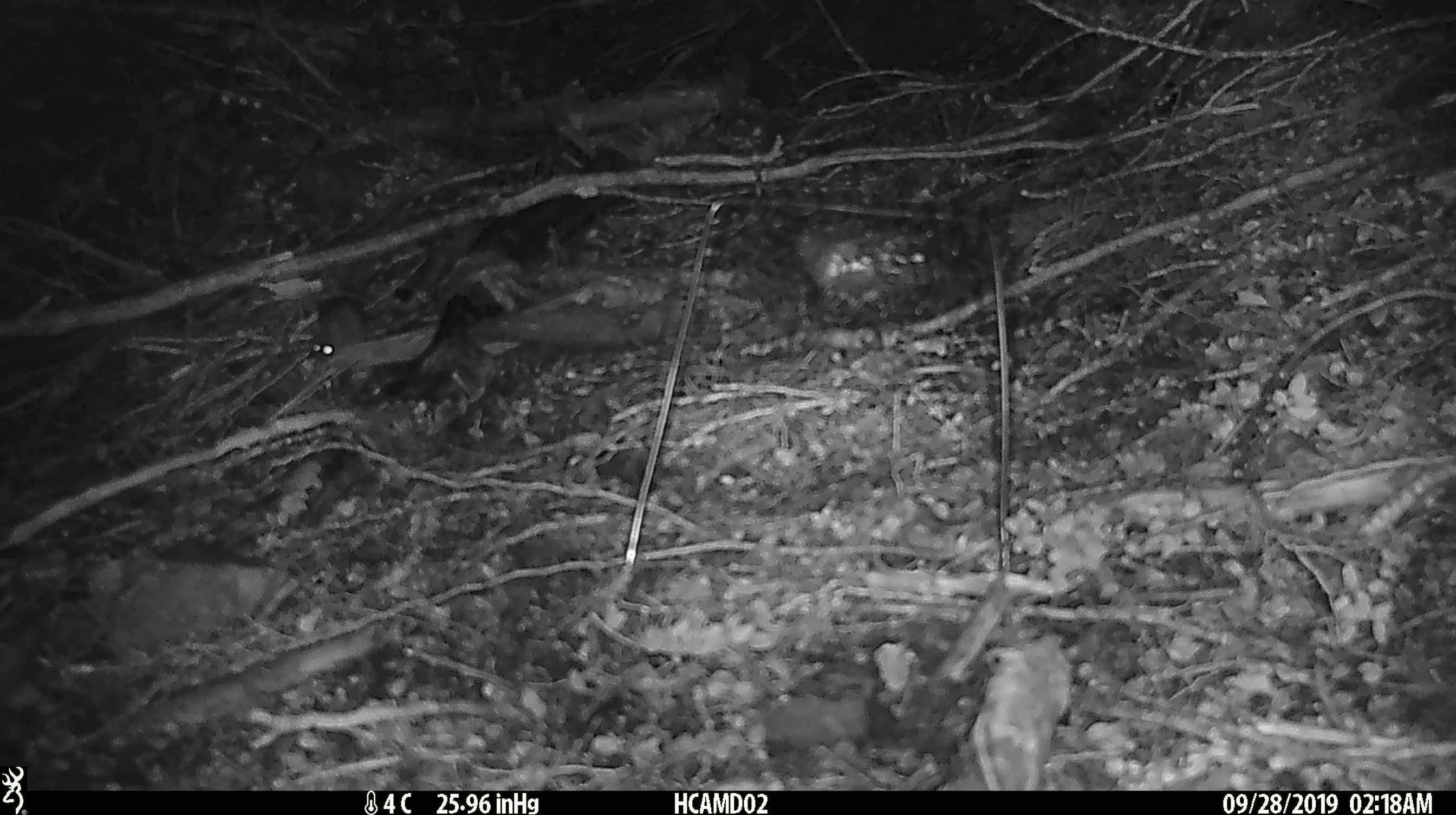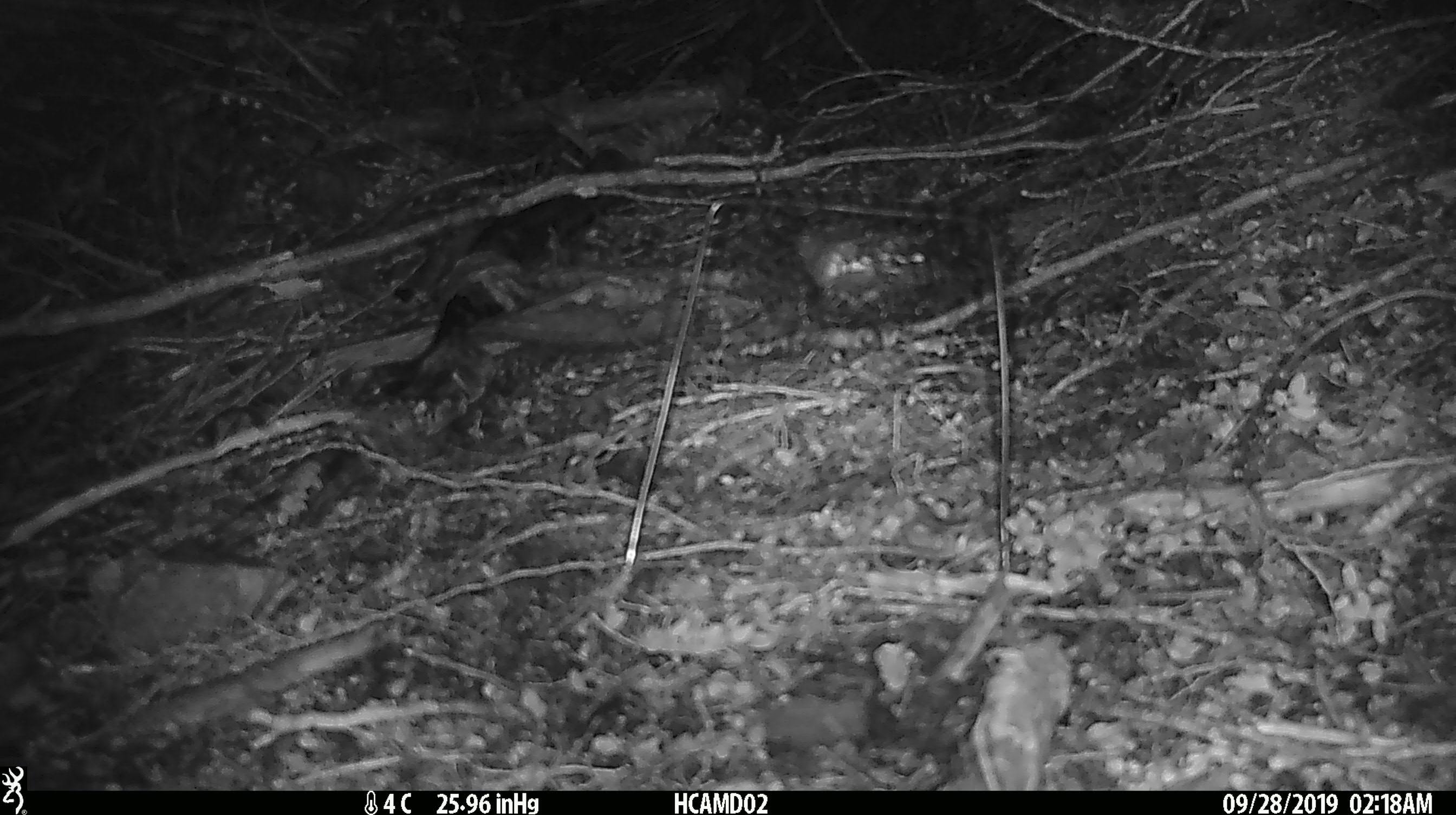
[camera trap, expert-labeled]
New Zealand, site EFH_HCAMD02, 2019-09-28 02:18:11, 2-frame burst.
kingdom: Animalia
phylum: Chordata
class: Mammalia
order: Rodentia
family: Muridae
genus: Mus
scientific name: Mus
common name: mouse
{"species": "mouse (Mus)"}